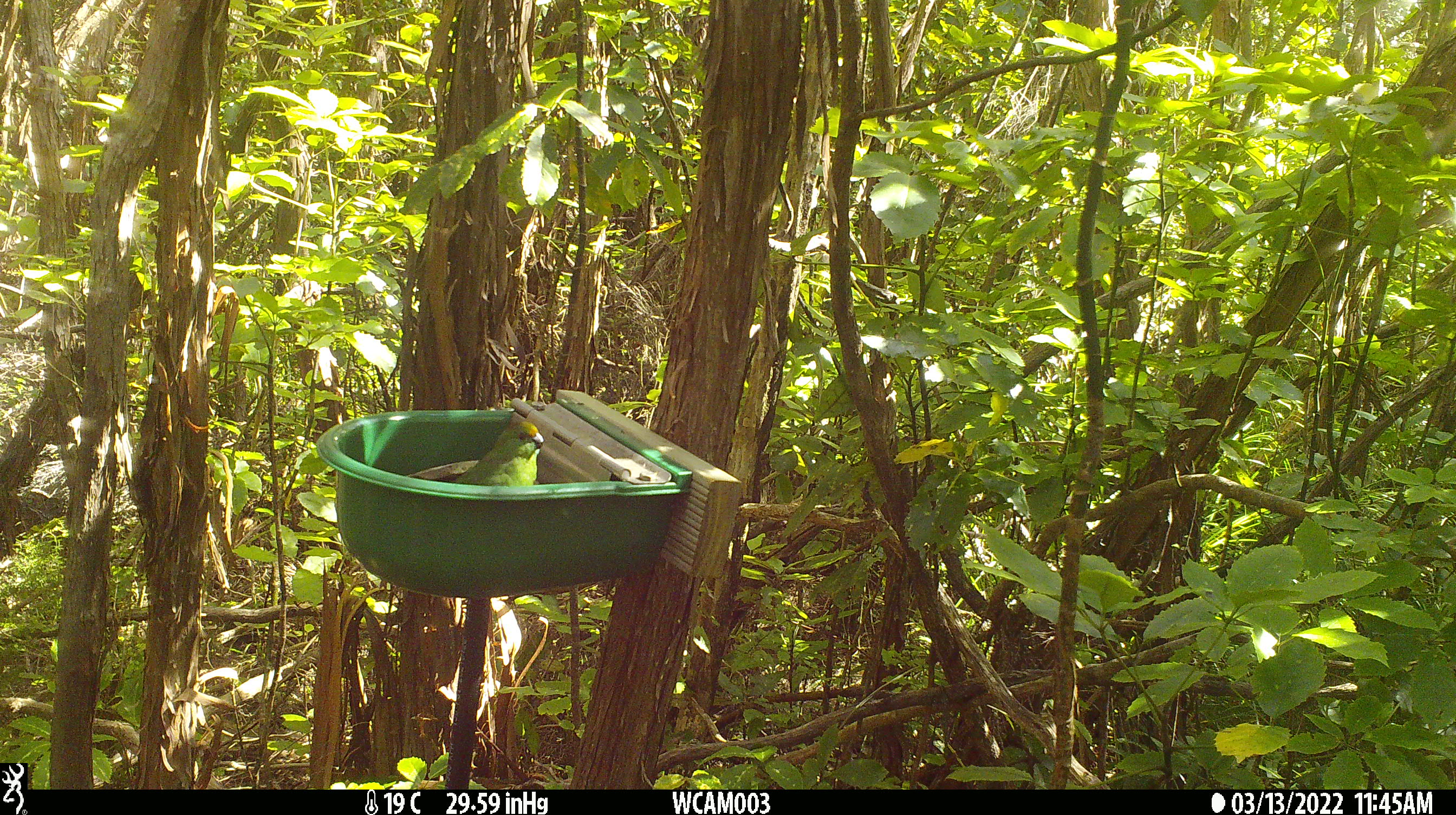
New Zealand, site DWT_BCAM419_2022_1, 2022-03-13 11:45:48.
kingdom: Animalia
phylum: Chordata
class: Aves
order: Psittaciformes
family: Psittaculidae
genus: Cyanoramphus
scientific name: Cyanoramphus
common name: parakeet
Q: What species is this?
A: Parakeet (Cyanoramphus).